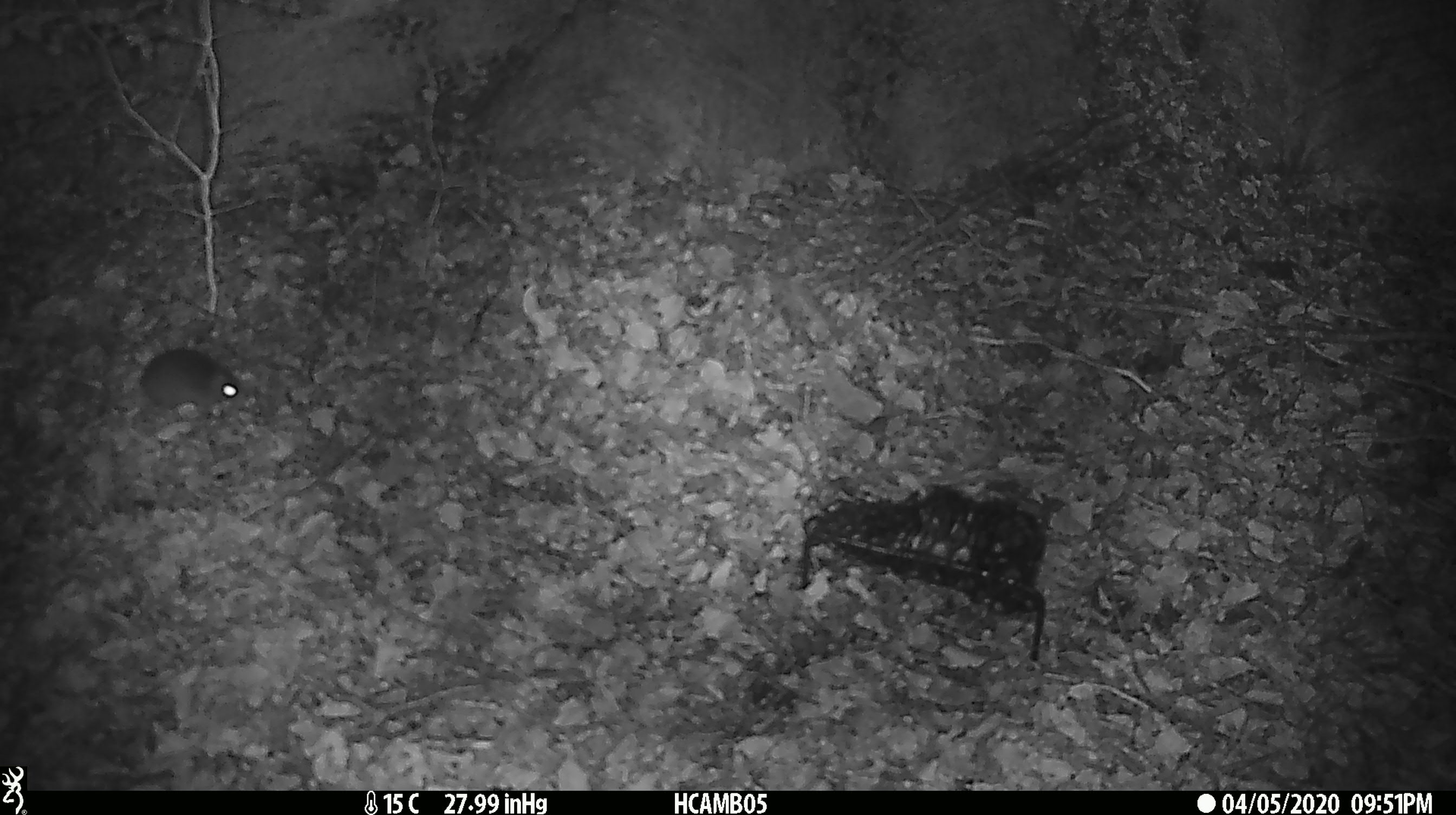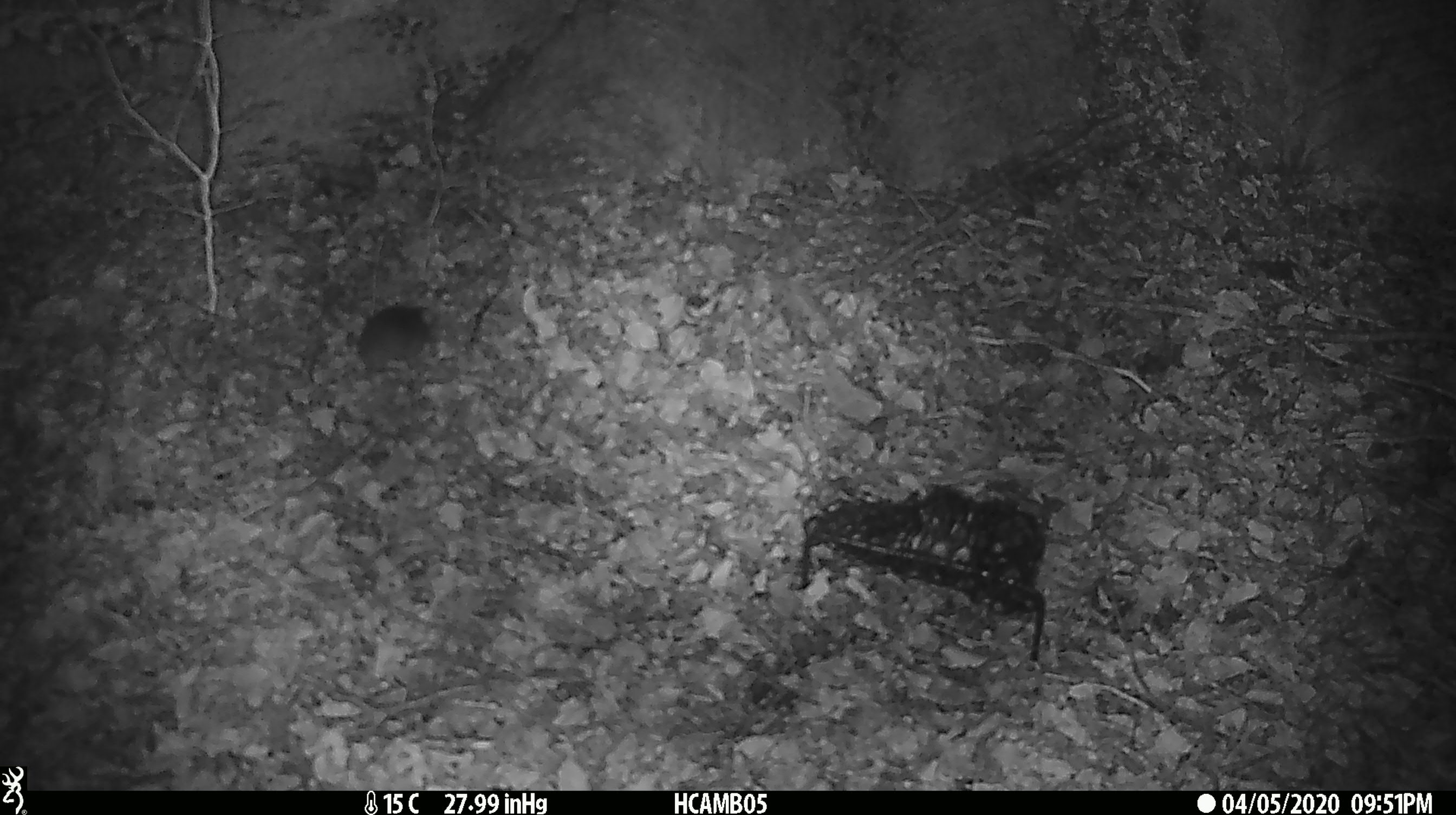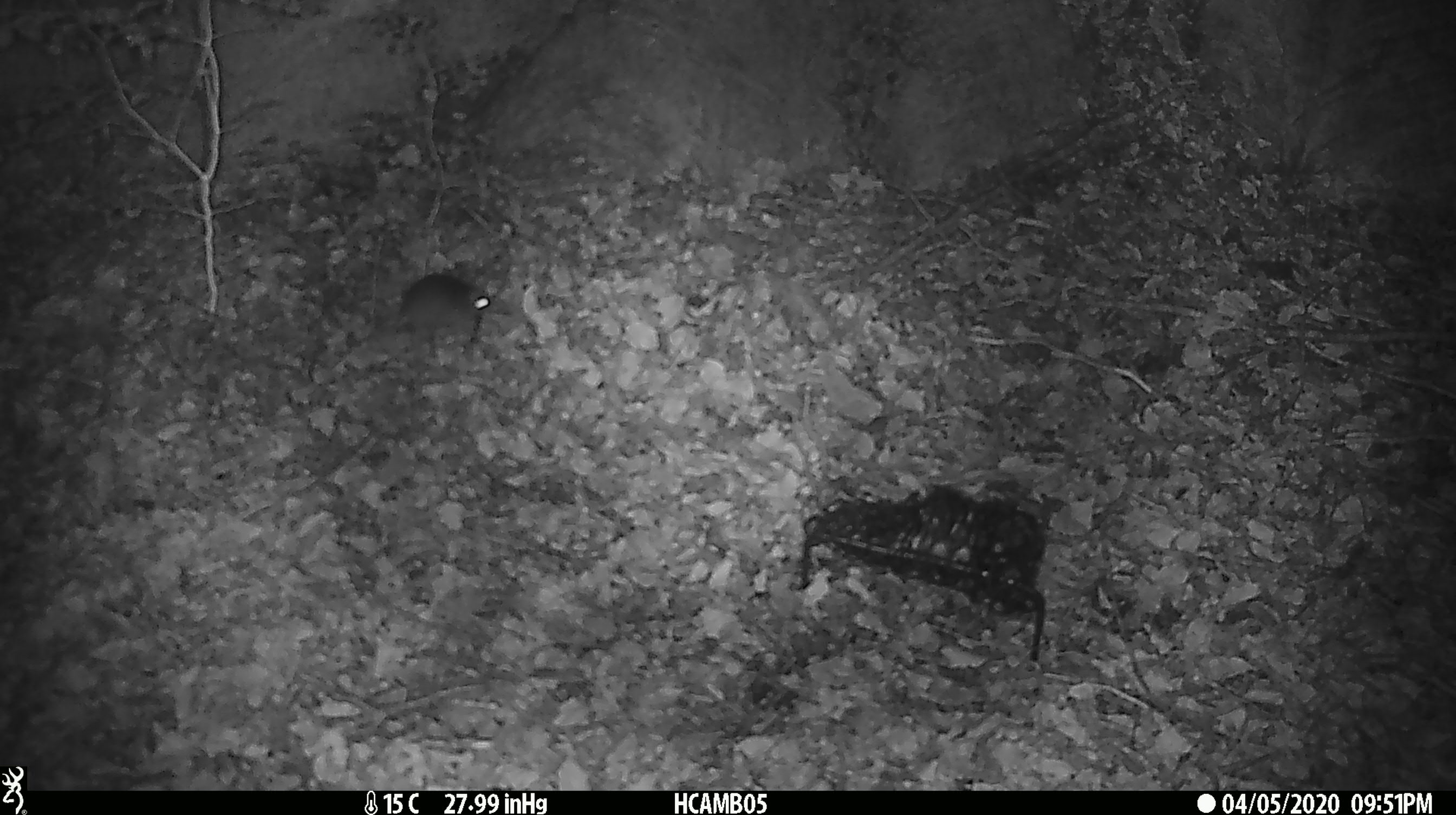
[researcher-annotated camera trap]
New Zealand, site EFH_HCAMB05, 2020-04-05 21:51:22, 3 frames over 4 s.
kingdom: Animalia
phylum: Chordata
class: Mammalia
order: Rodentia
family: Muridae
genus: Mus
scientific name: Mus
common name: mouse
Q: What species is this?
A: Mouse (Mus).